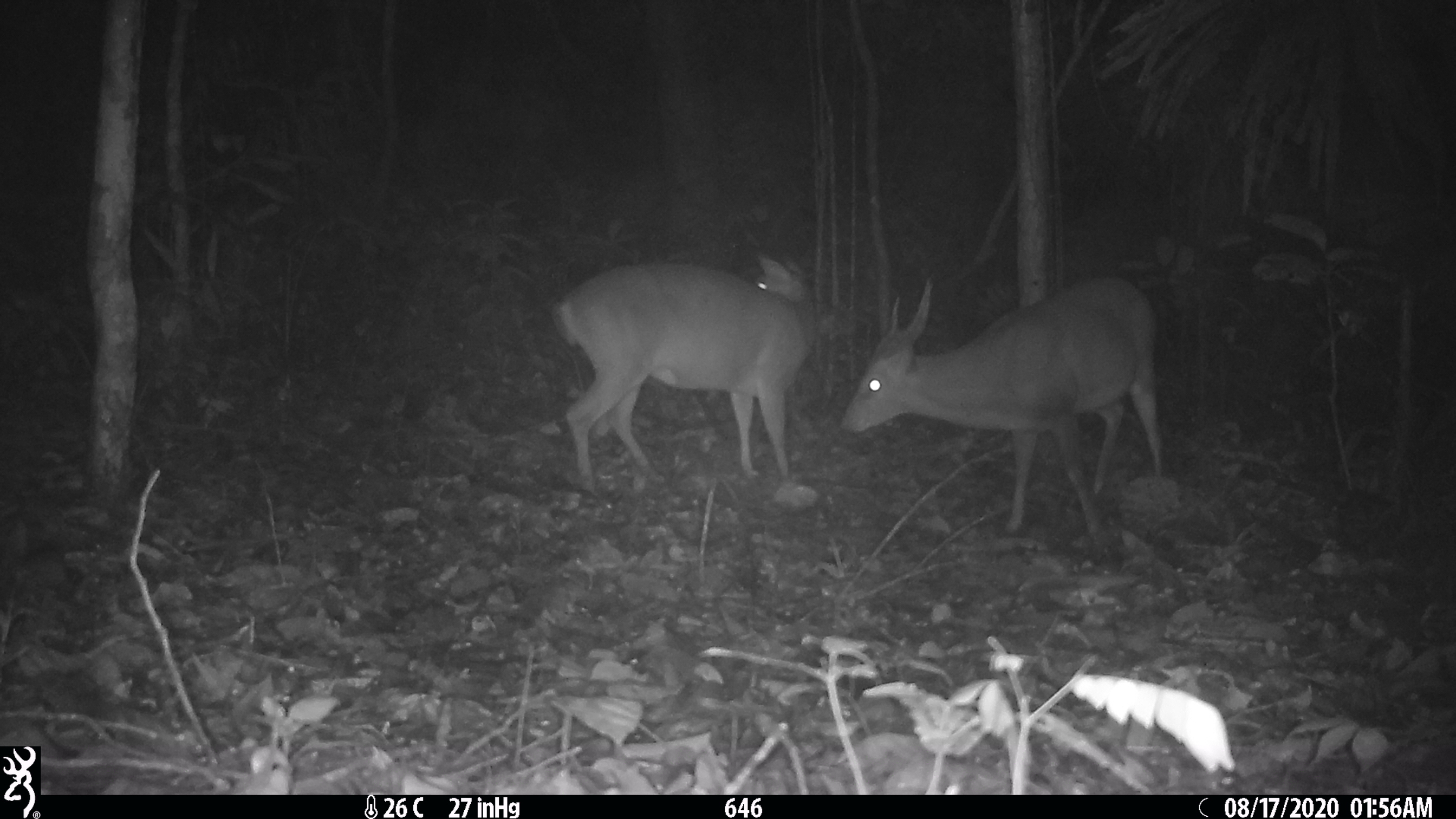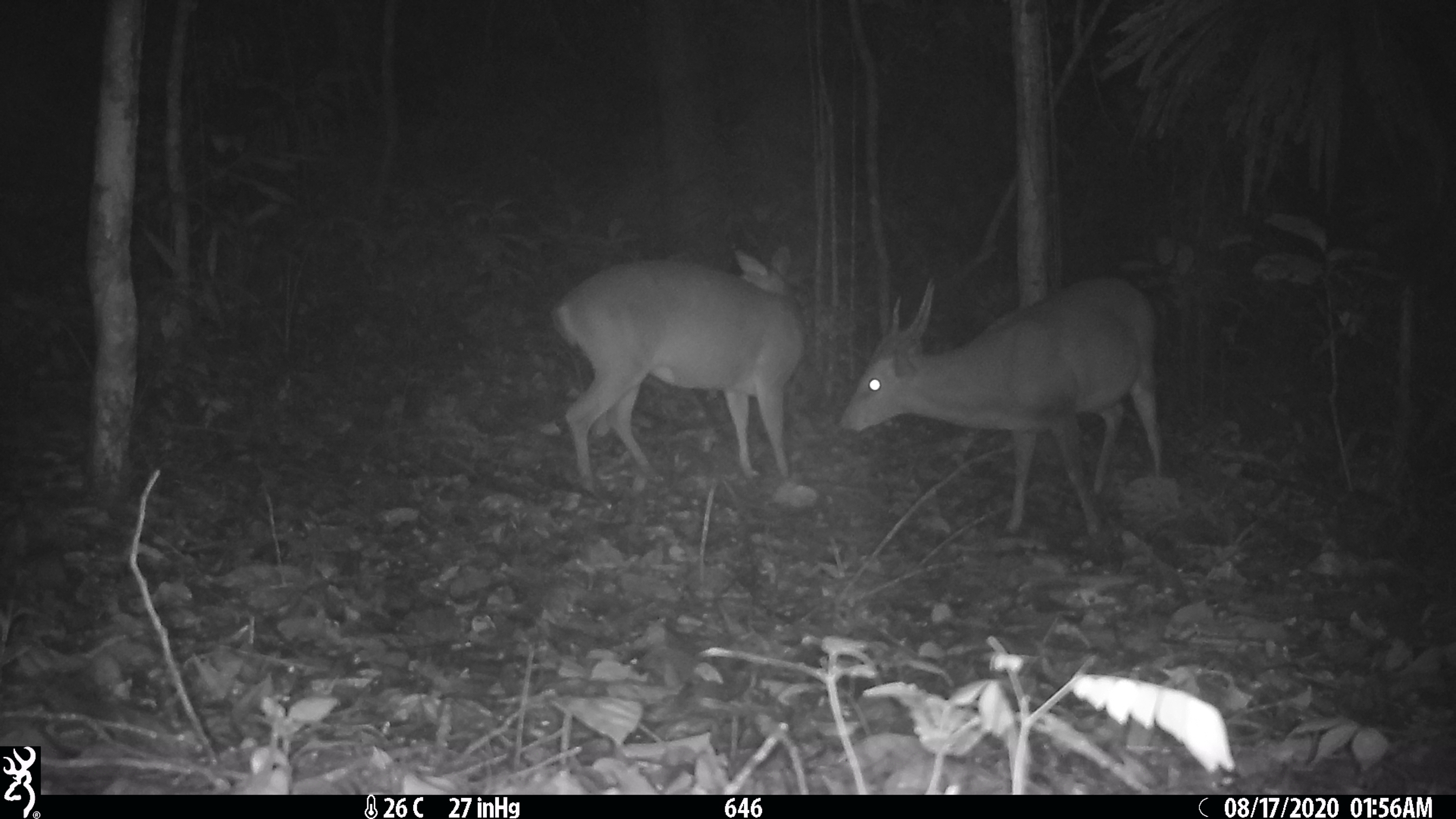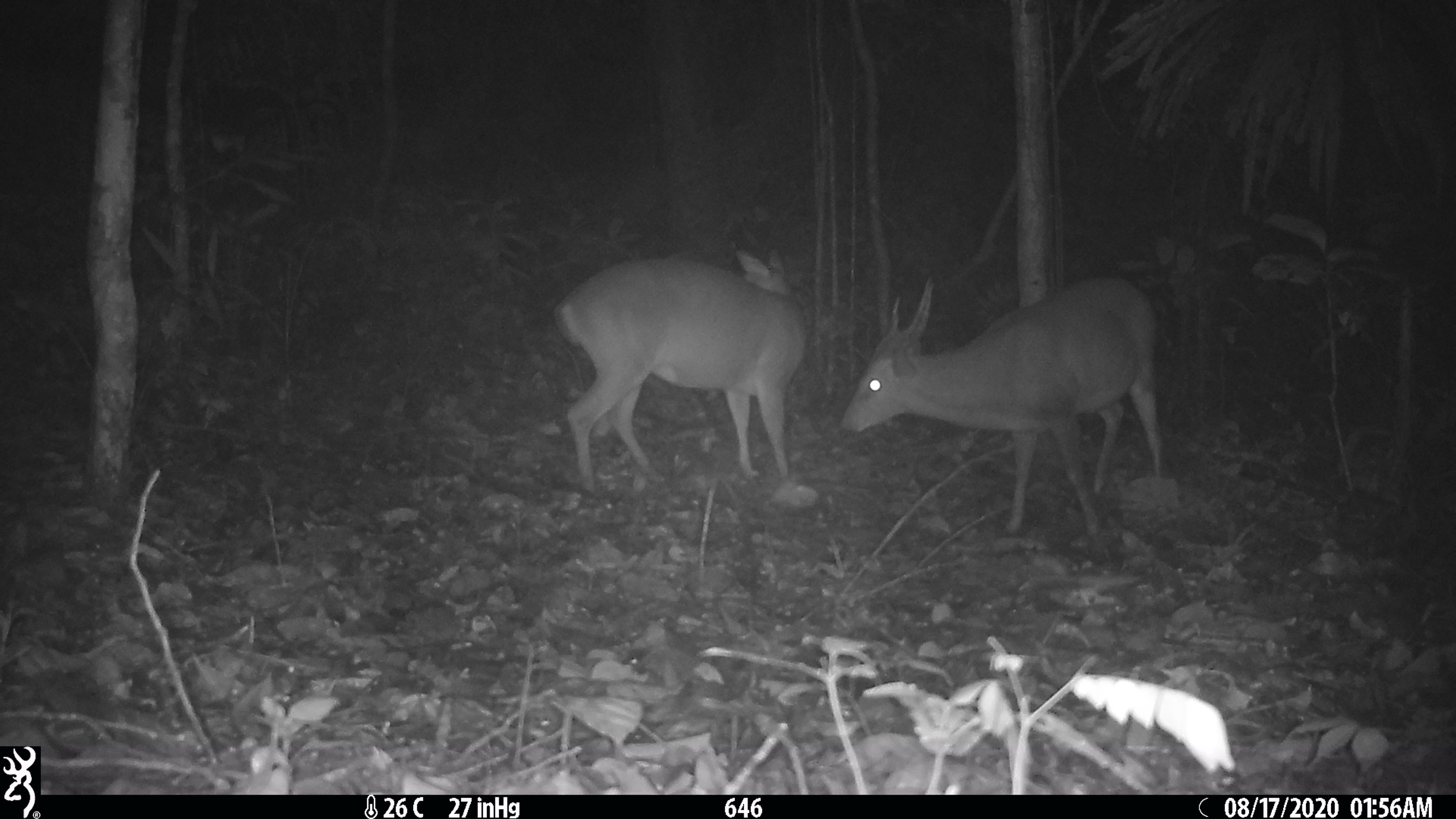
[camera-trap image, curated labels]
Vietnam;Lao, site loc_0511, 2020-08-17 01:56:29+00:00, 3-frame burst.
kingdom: Animalia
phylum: Chordata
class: Mammalia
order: Artiodactyla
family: Cervidae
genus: Muntiacus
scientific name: Muntiacus vuquangensis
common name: large-antlered muntjac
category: large antlered muntjac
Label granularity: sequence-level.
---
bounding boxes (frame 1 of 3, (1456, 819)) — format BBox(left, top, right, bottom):
large antlered muntjac: BBox(839, 273, 1167, 548); BBox(551, 254, 818, 494)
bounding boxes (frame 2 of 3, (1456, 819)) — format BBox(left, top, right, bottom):
large antlered muntjac: BBox(839, 273, 1165, 541); BBox(551, 244, 809, 494)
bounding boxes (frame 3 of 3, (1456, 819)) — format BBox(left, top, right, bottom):
large antlered muntjac: BBox(839, 273, 1165, 541); BBox(551, 244, 809, 494)